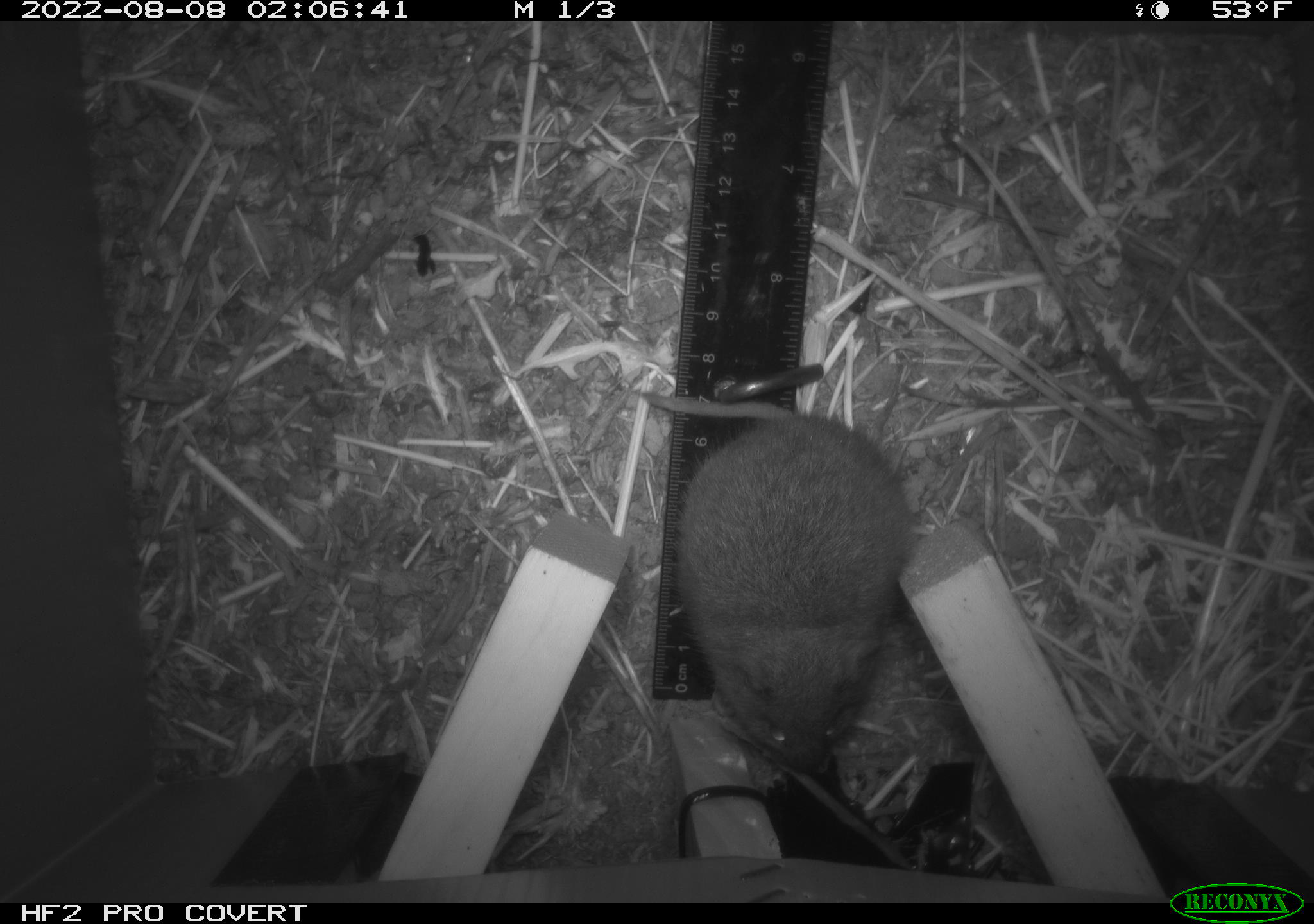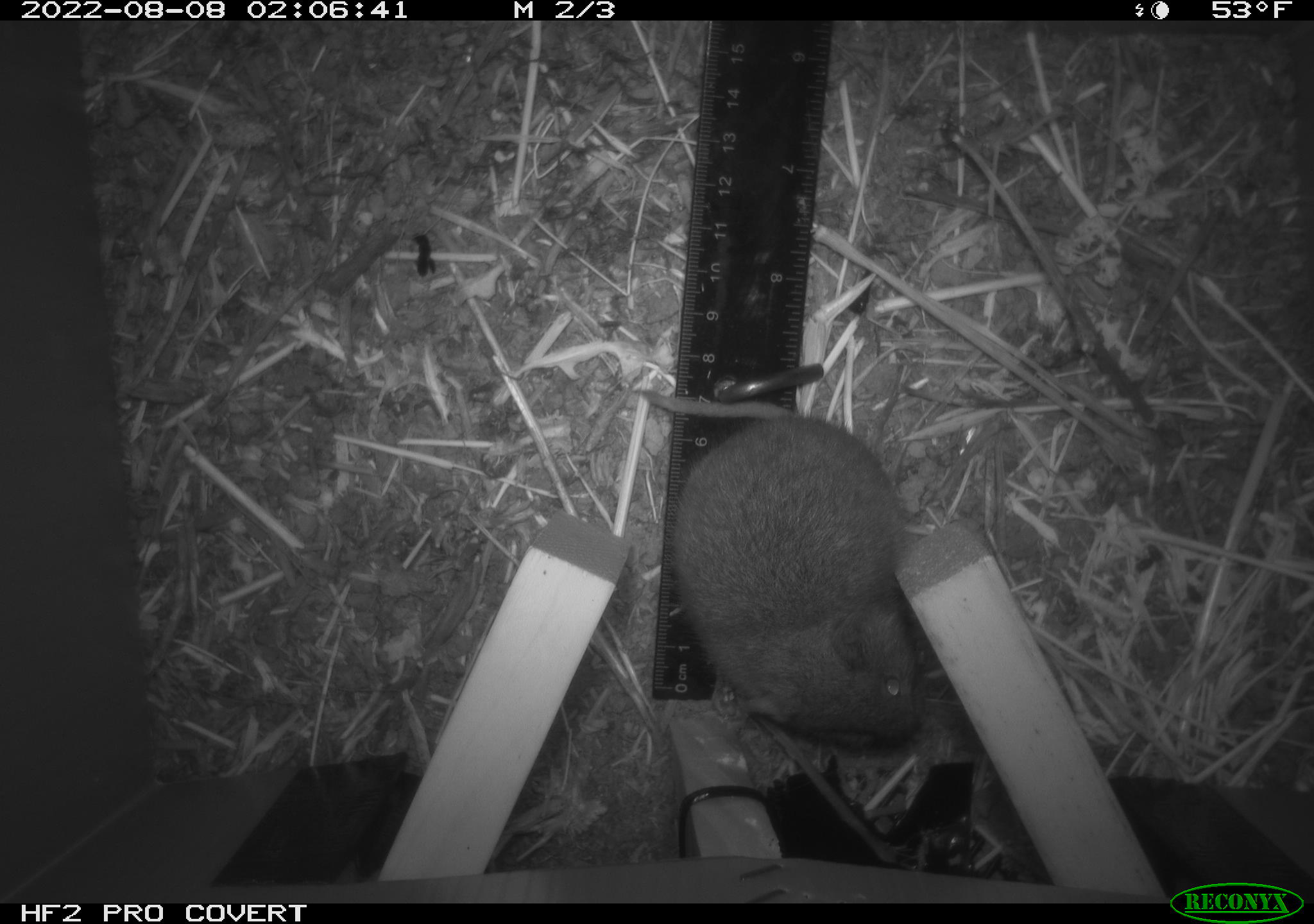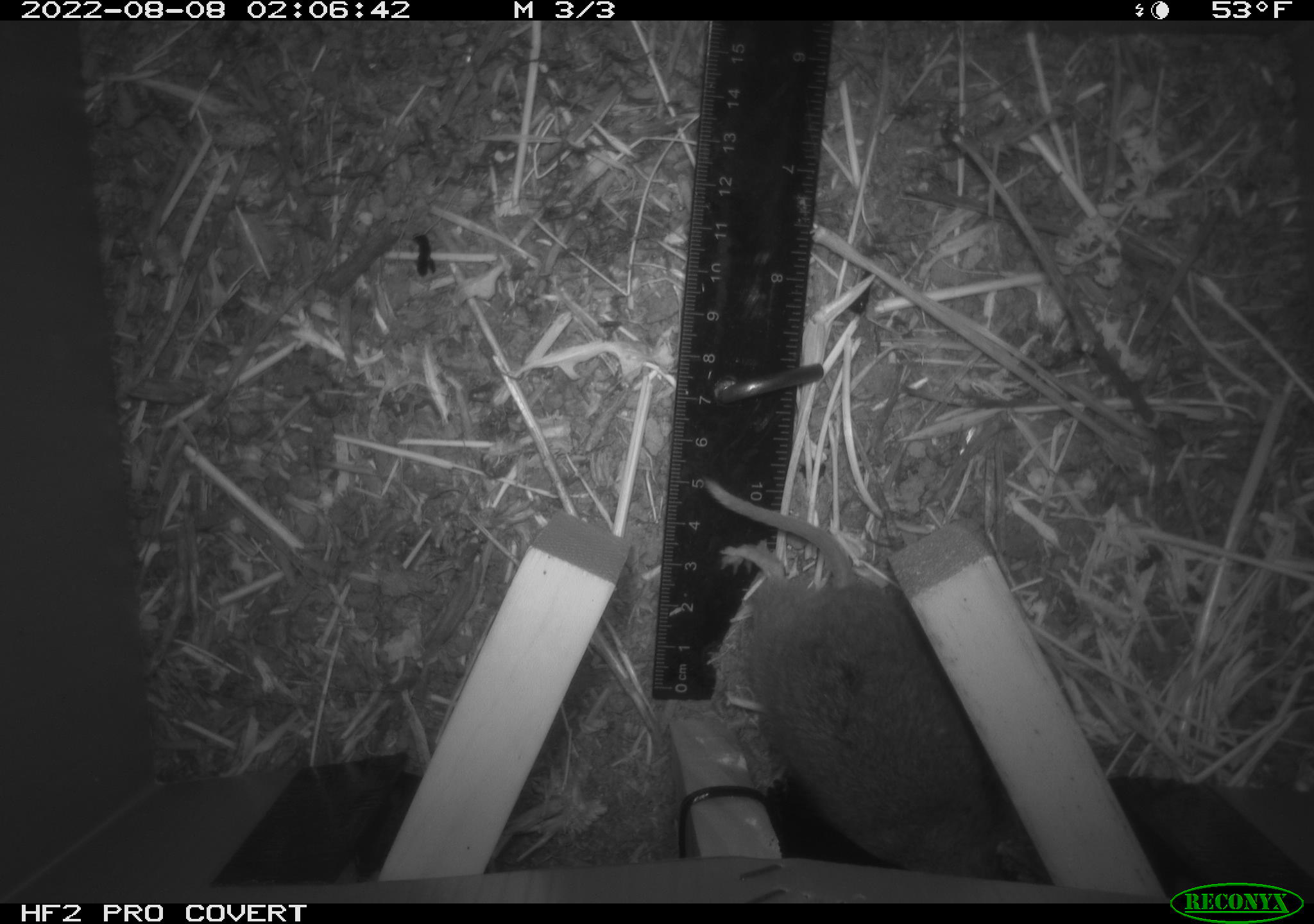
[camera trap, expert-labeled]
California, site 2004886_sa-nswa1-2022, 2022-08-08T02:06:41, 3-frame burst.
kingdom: Animalia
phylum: Chordata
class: Mammalia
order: Rodentia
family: Cricetidae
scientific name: Cricetidae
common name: hamsters, voles, lemmings, and allies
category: cricetidae family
Cricetidae family (hamsters, voles, lemmings, and allies) (Cricetidae).